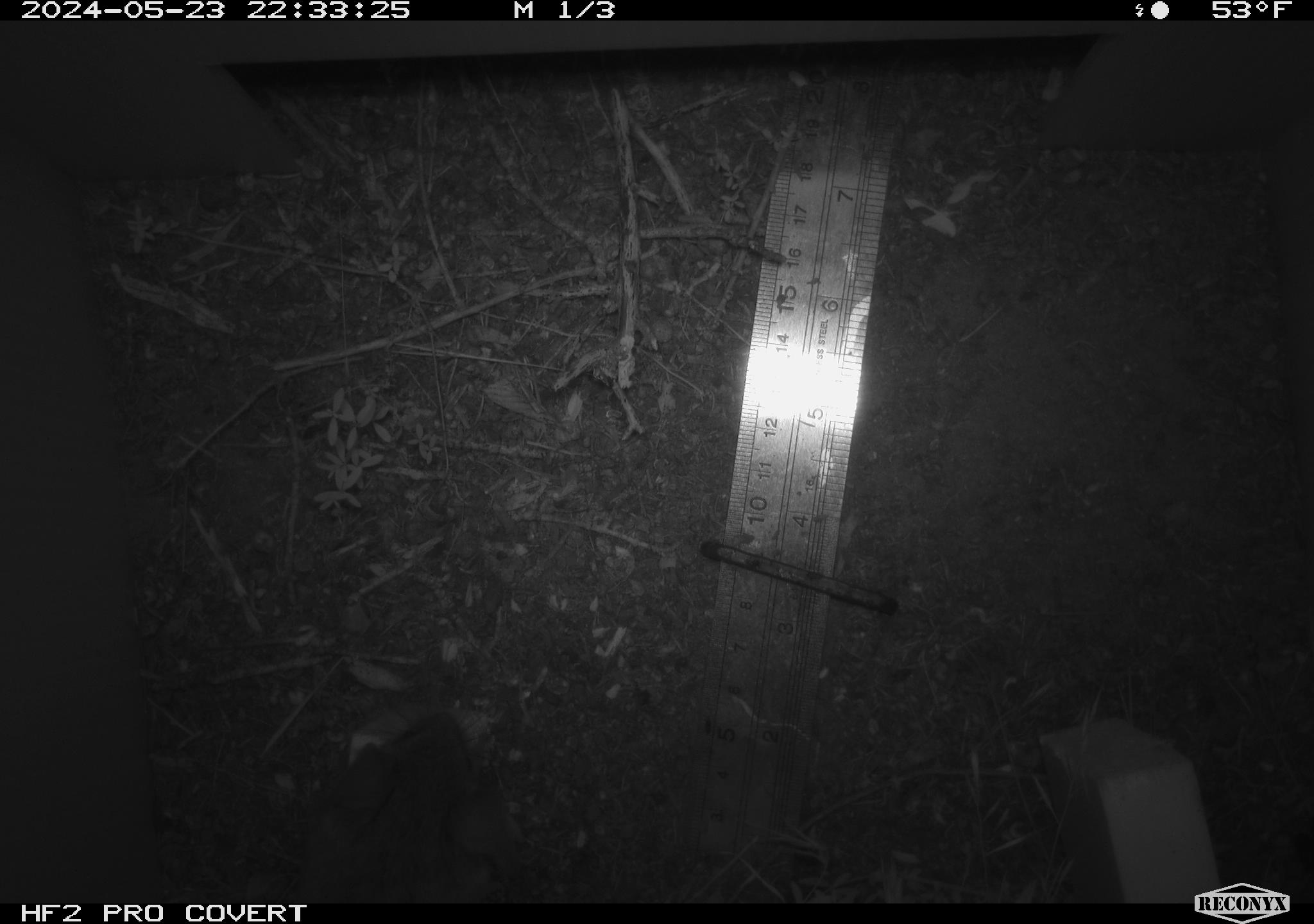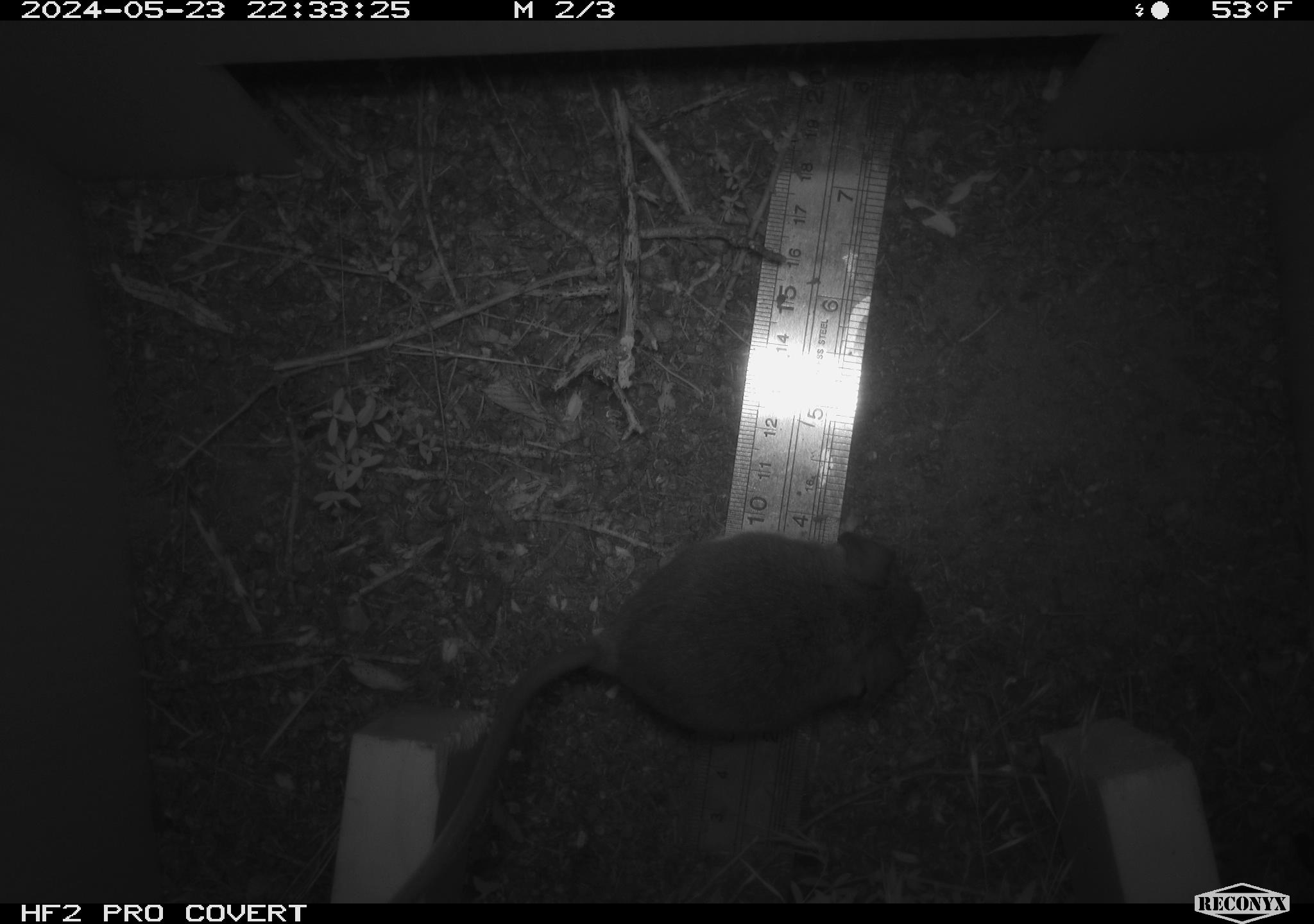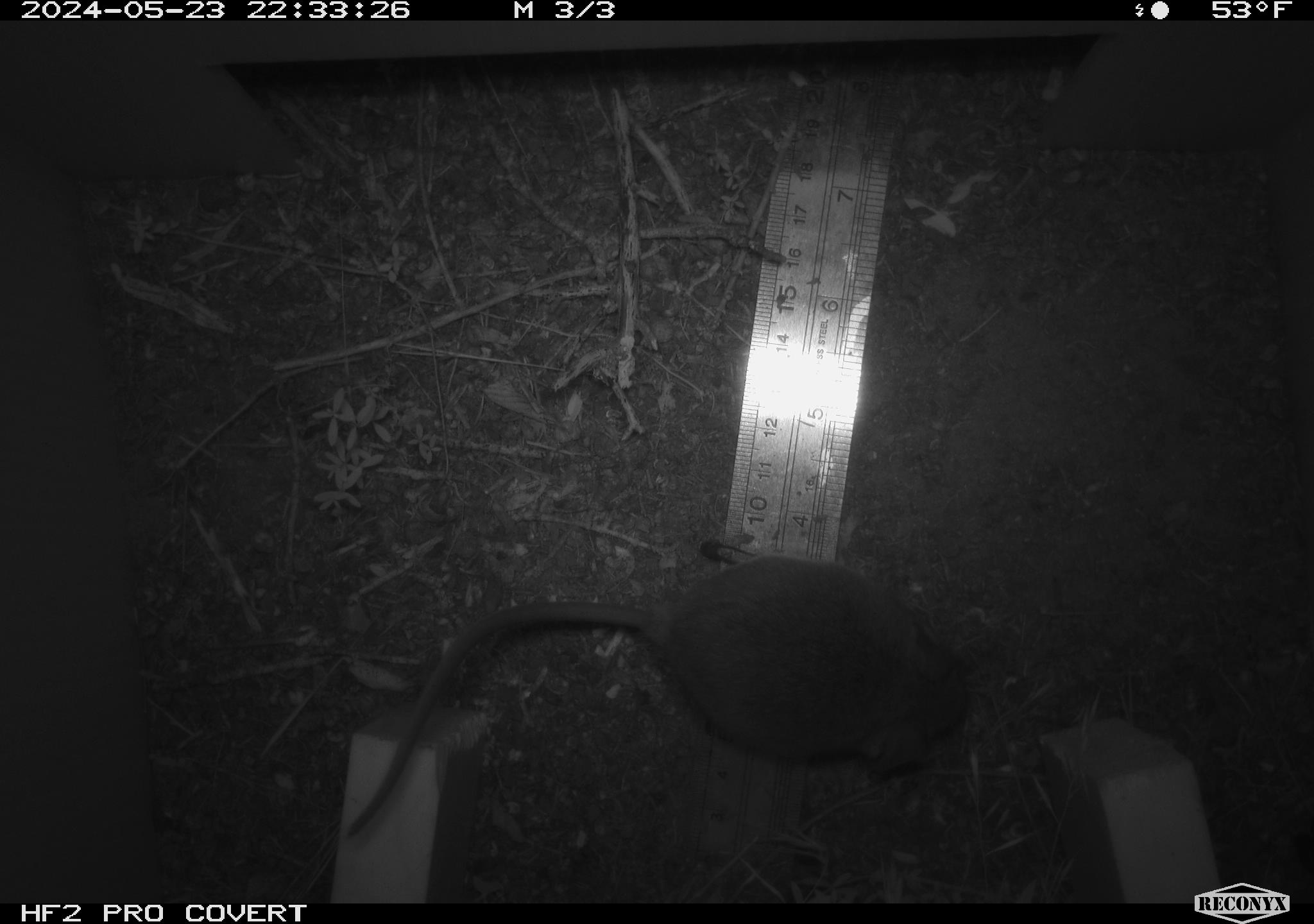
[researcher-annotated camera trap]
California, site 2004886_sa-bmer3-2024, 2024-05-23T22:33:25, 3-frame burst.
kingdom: Animalia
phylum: Chordata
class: Mammalia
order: Rodentia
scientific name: Rodentia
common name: mouse species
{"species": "mouse species (Rodentia)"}